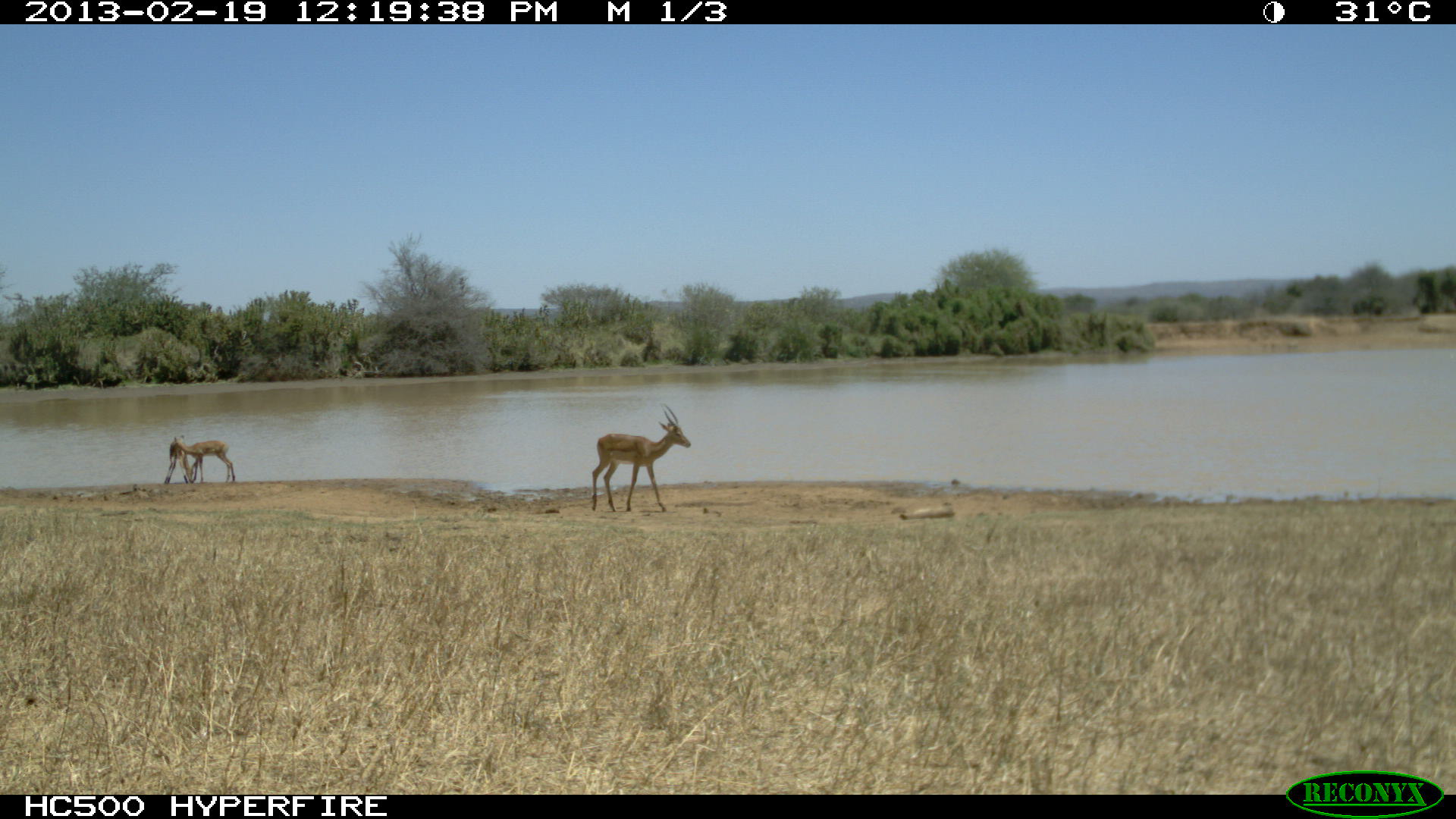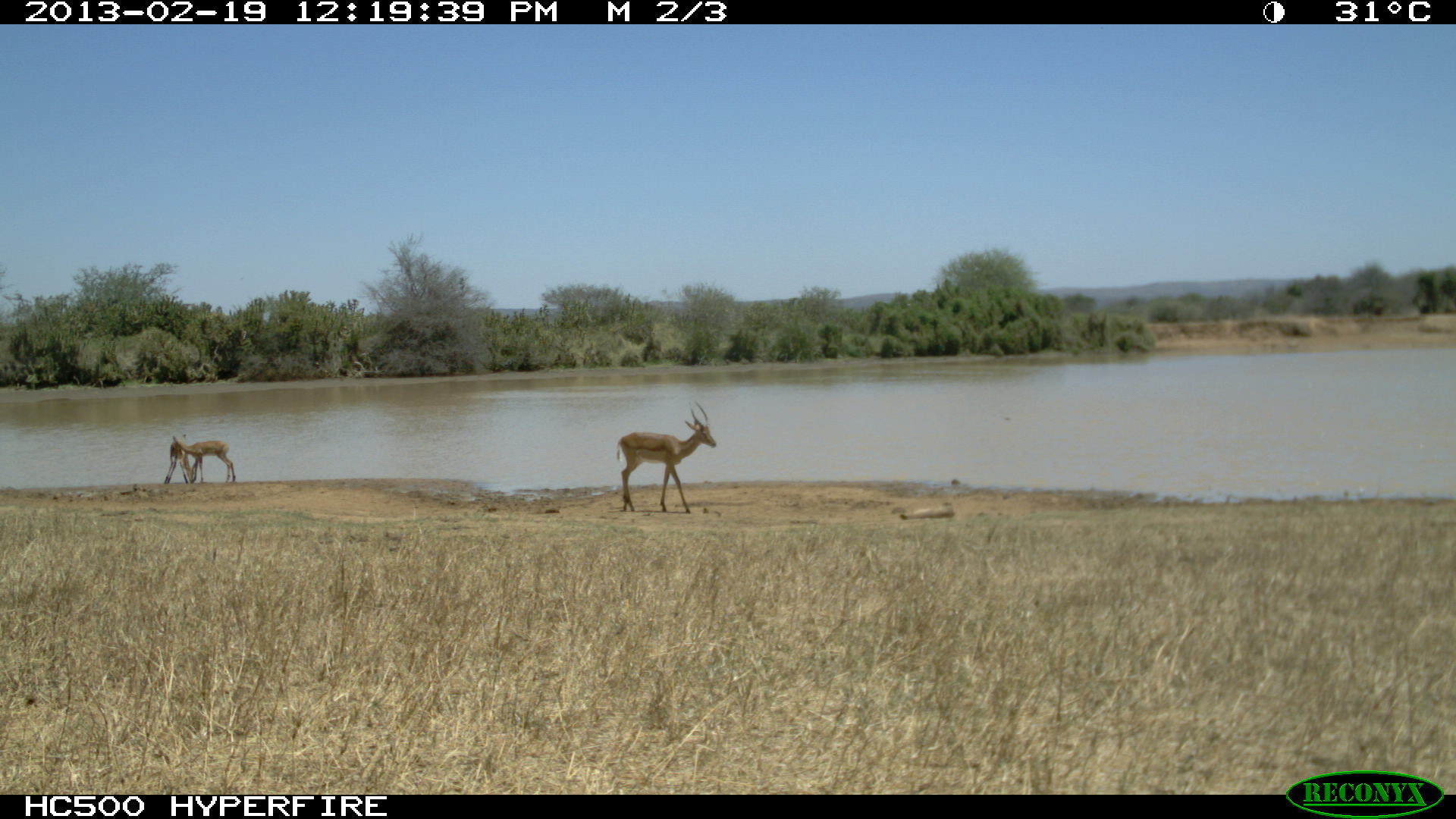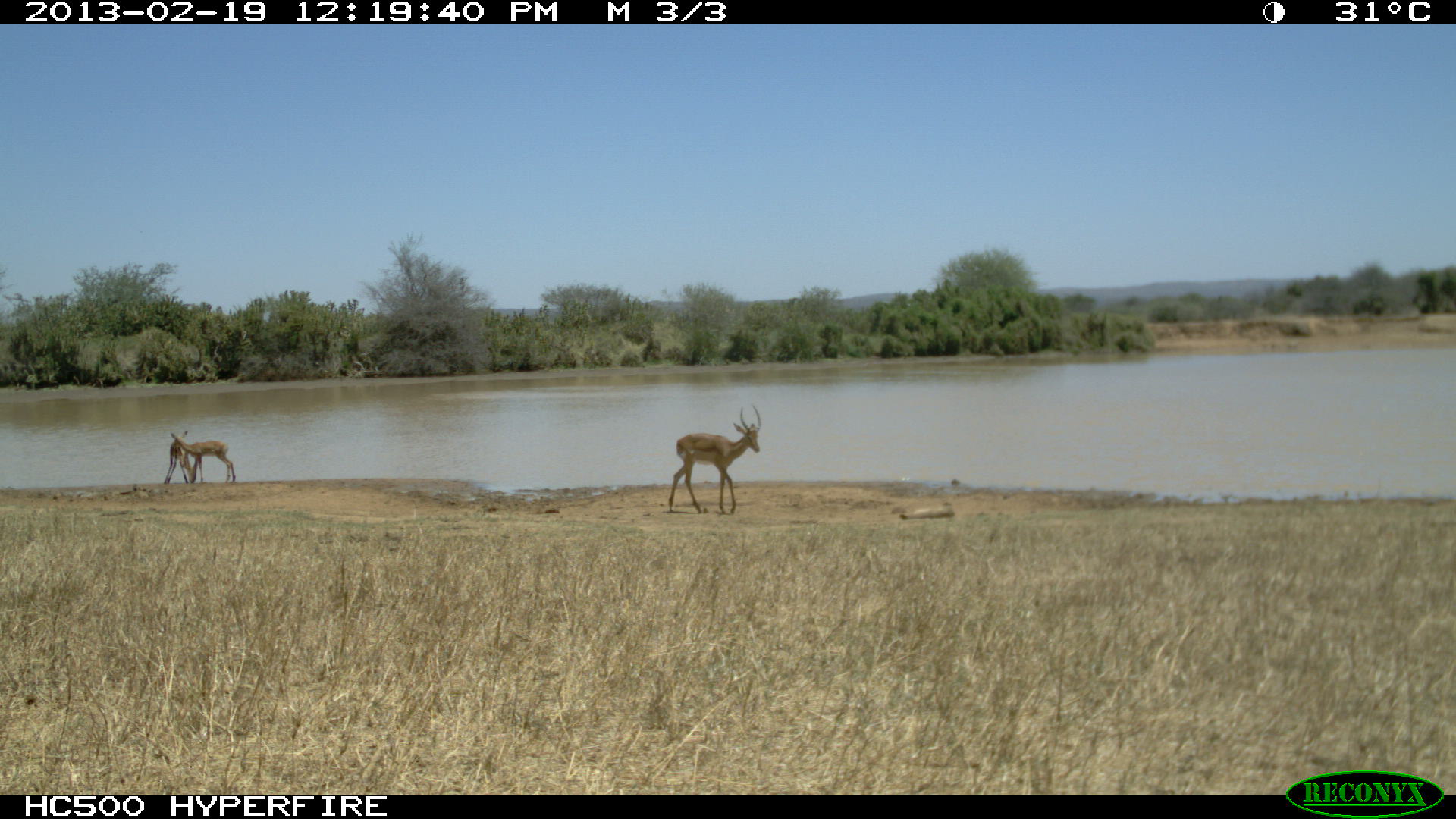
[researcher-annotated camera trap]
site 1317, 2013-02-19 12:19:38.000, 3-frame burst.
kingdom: Animalia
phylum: Chordata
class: Mammalia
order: Artiodactyla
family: Bovidae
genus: Aepyceros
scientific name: Aepyceros melampus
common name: impala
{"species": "Aepyceros melampus (impala)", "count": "3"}